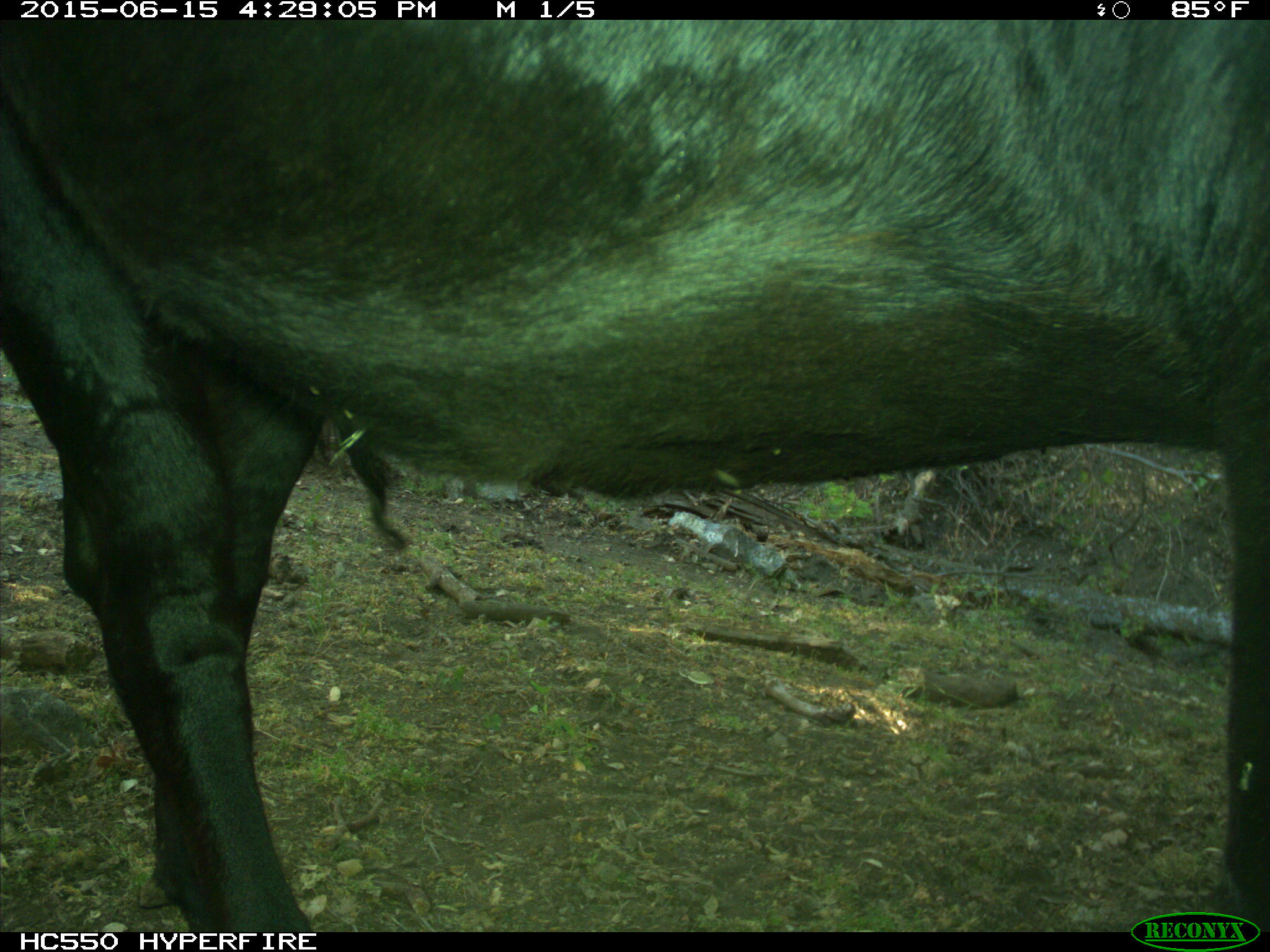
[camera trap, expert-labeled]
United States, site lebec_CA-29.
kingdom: Animalia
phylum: Chordata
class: Mammalia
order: Artiodactyla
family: Bovidae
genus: Bos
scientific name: Bos taurus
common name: domestic cow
Bos taurus (domestic cow).